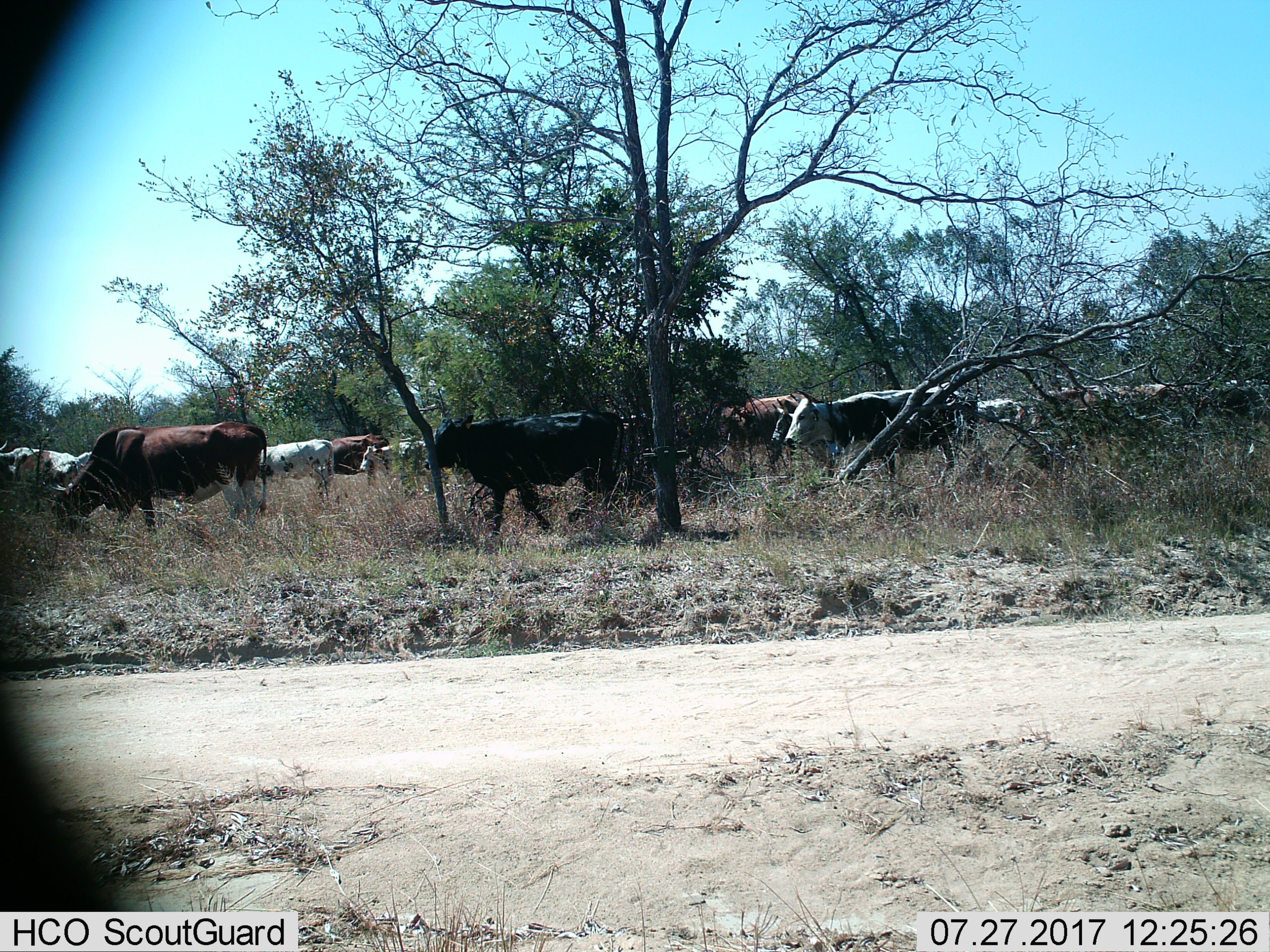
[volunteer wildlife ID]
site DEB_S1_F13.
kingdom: Animalia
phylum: Chordata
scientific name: Vertebrata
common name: domestic animal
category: domesticanimal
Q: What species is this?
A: Domesticanimal (domestic animal) (Vertebrata).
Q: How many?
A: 11-50.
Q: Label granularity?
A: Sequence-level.